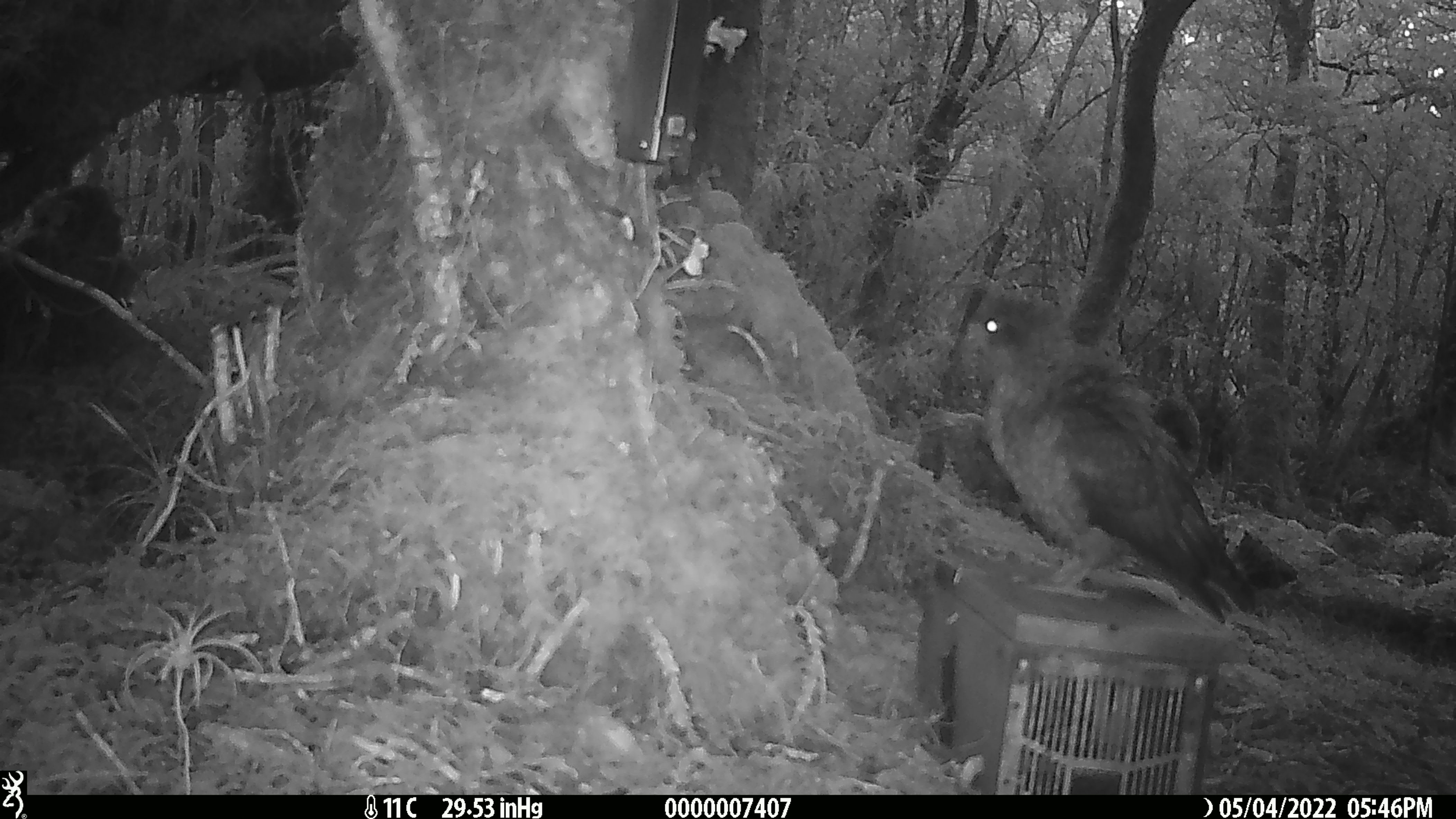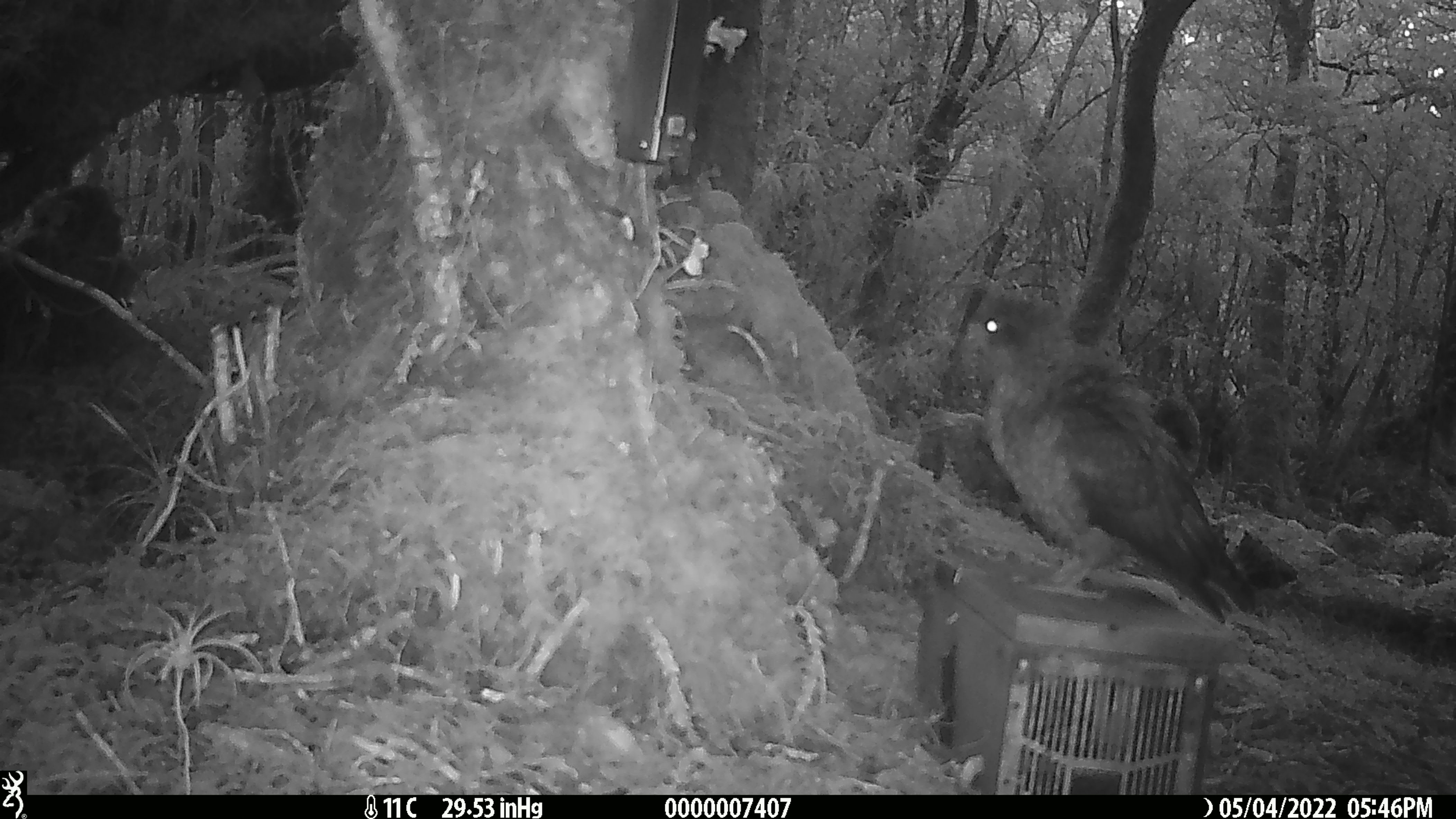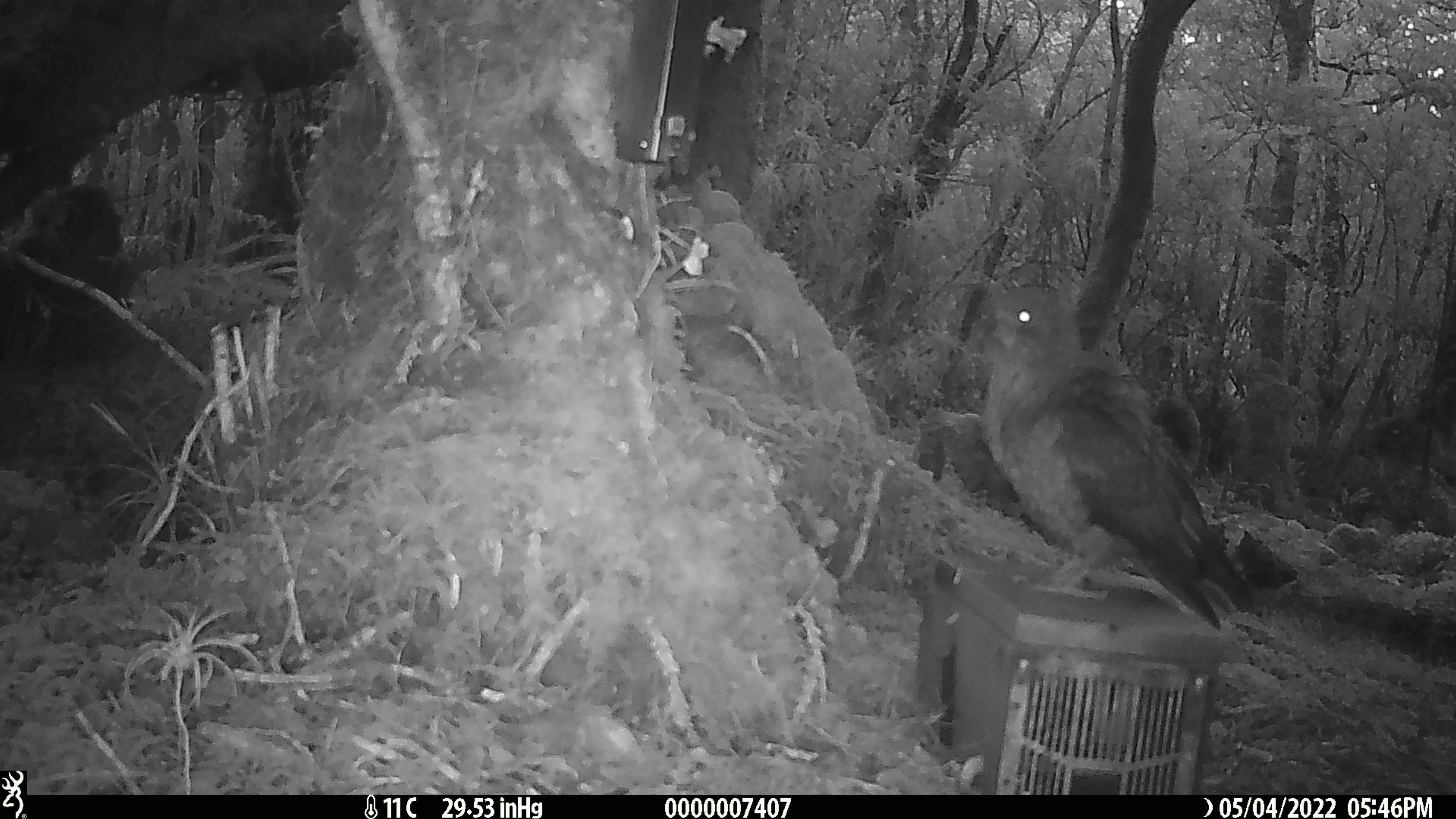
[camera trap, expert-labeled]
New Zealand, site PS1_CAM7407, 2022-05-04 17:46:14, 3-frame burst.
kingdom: Animalia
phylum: Chordata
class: Aves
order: Psittaciformes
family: Strigopidae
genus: Nestor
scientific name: Nestor notabilis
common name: kea